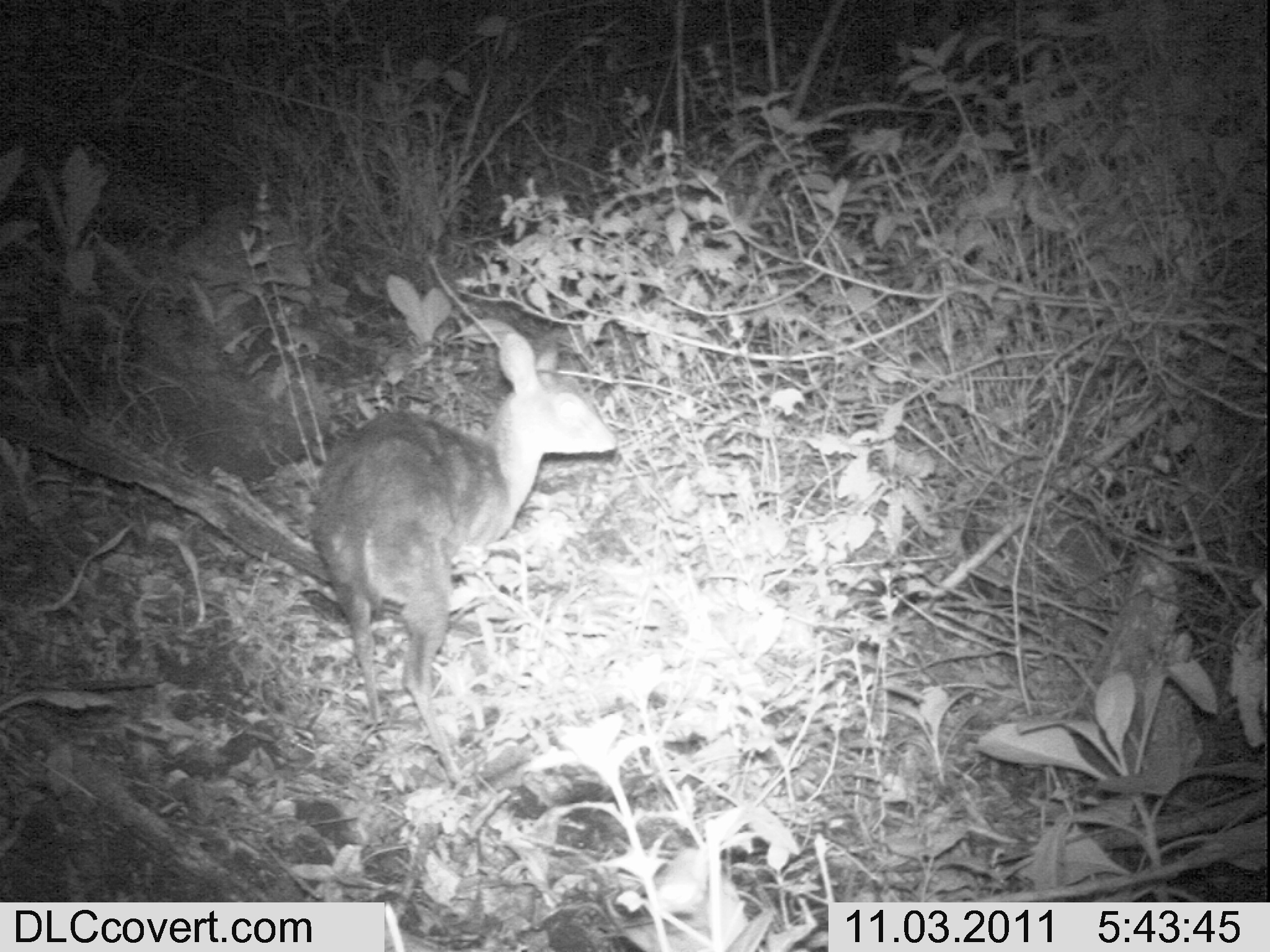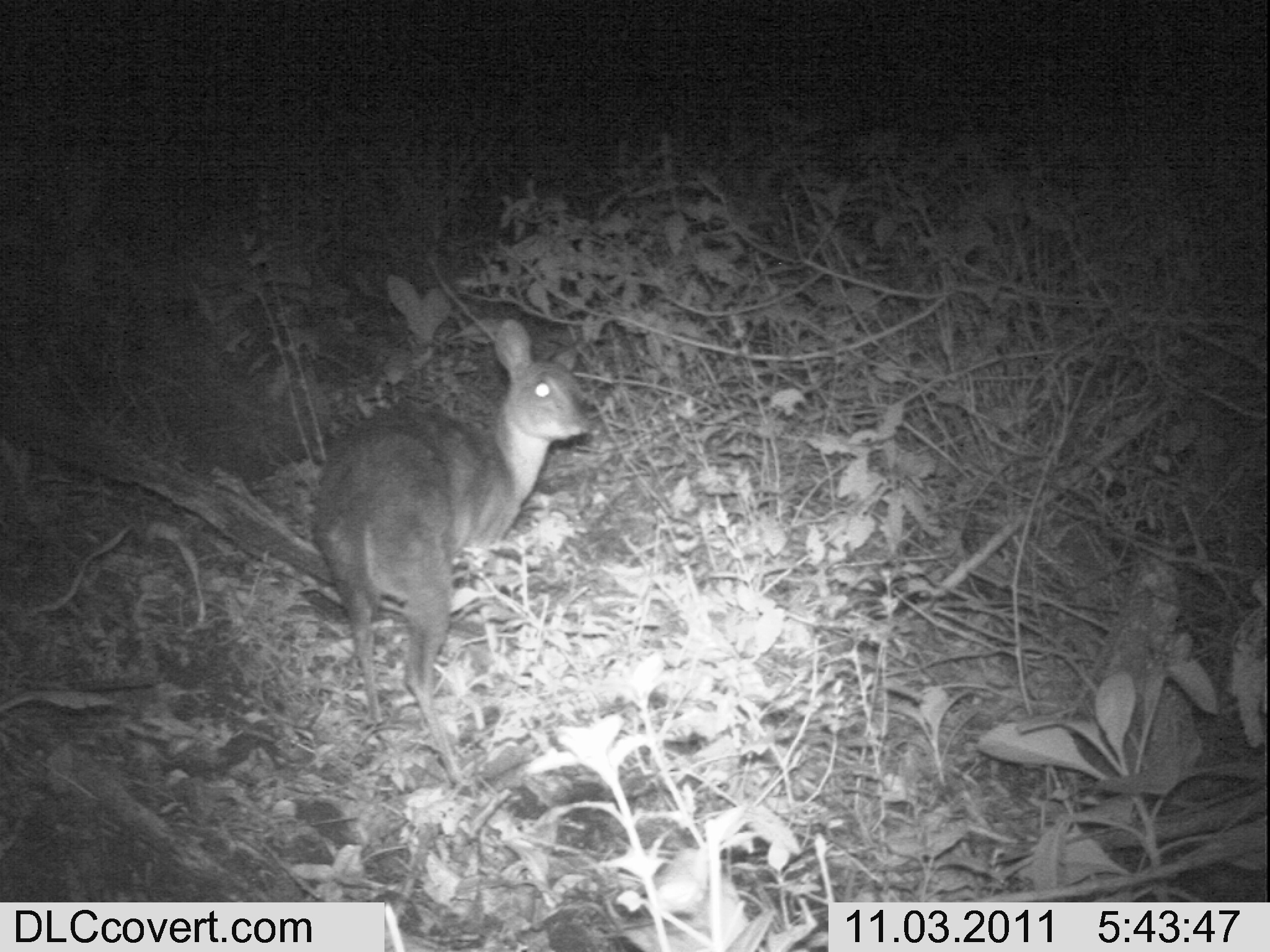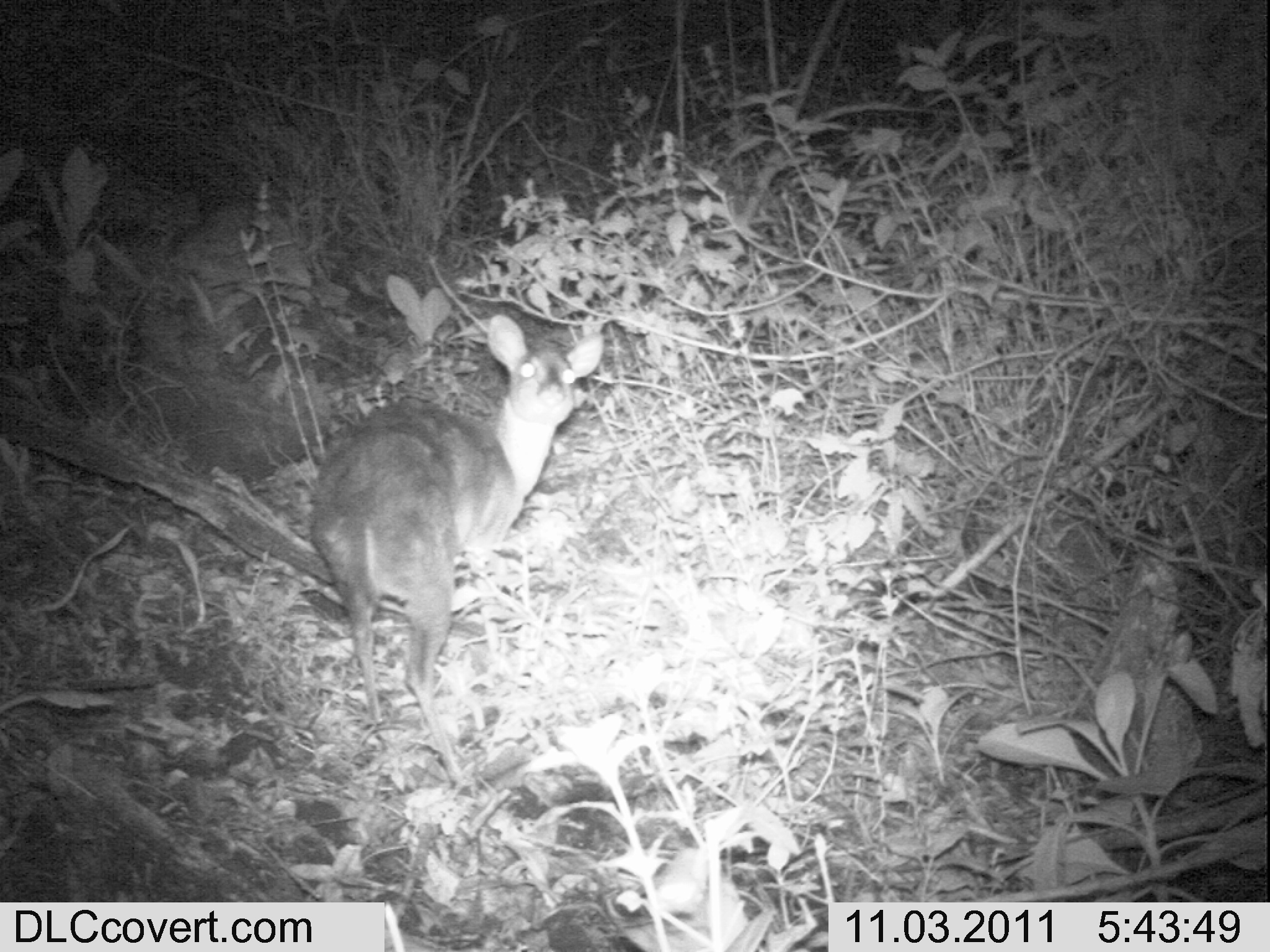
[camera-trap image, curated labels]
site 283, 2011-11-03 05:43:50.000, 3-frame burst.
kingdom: Animalia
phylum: Chordata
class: Mammalia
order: Artiodactyla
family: Bovidae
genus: Nesotragus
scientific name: Nesotragus moschatus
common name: suni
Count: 1.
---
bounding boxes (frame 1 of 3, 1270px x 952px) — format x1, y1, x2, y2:
nesotragus moschatus: 304, 330, 619, 798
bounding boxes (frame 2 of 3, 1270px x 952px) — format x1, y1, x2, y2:
nesotragus moschatus: 304, 315, 595, 798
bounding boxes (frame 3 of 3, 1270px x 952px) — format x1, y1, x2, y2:
nesotragus moschatus: 302, 311, 606, 791